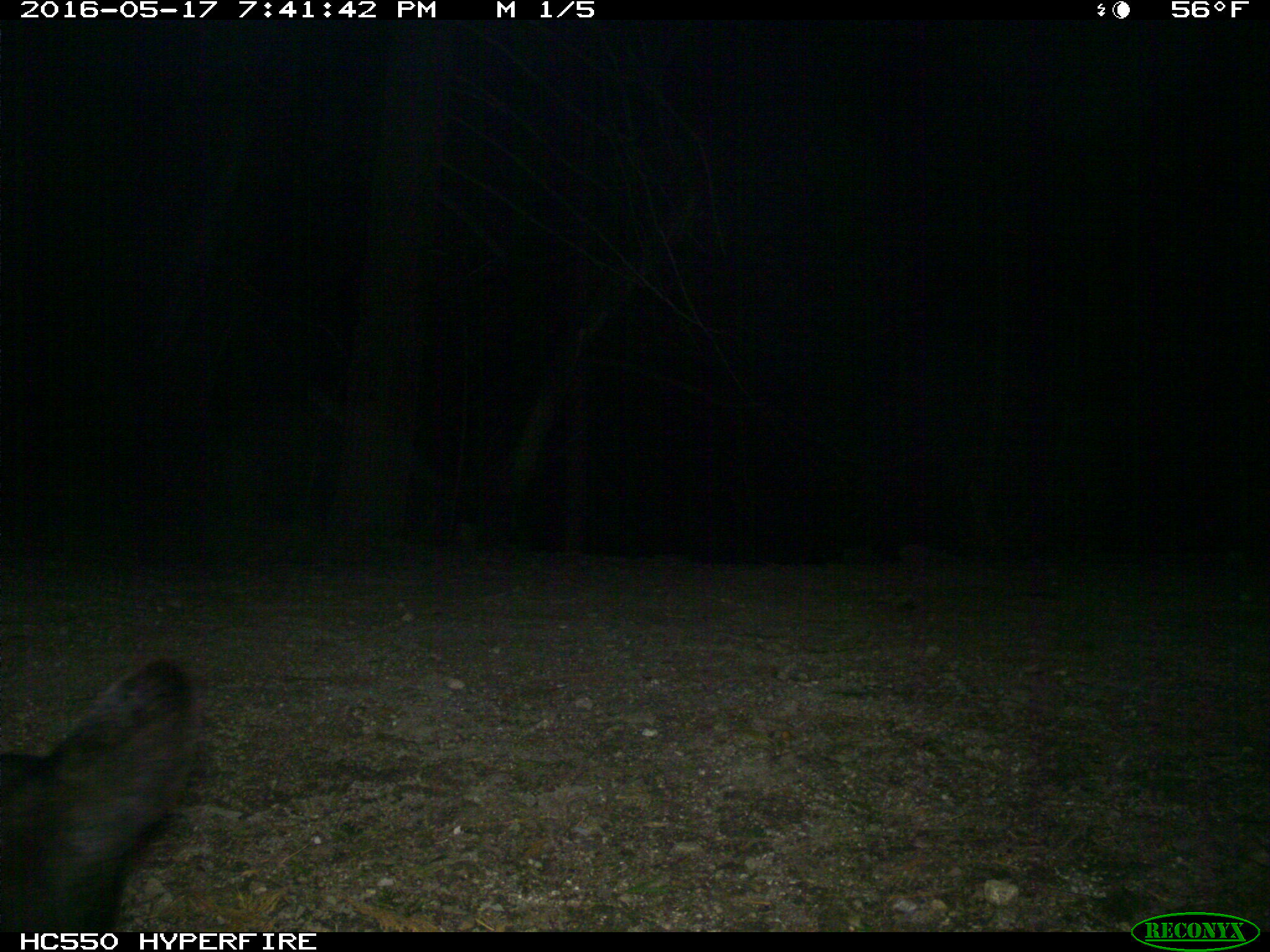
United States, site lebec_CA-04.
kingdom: Animalia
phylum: Chordata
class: Mammalia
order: Carnivora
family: Ursidae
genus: Ursus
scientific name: Ursus americanus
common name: american black bear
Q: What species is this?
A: Ursus americanus (american black bear).